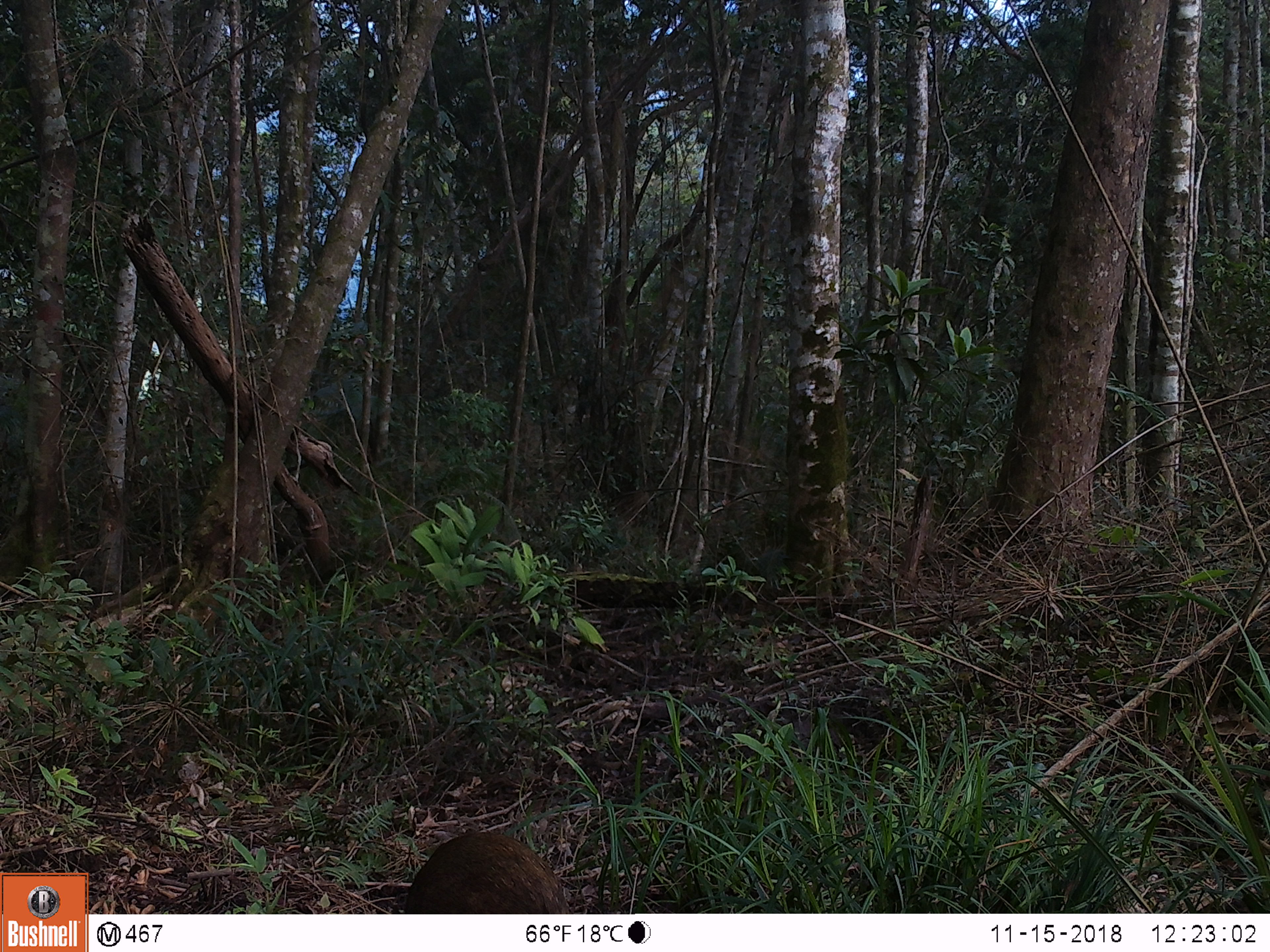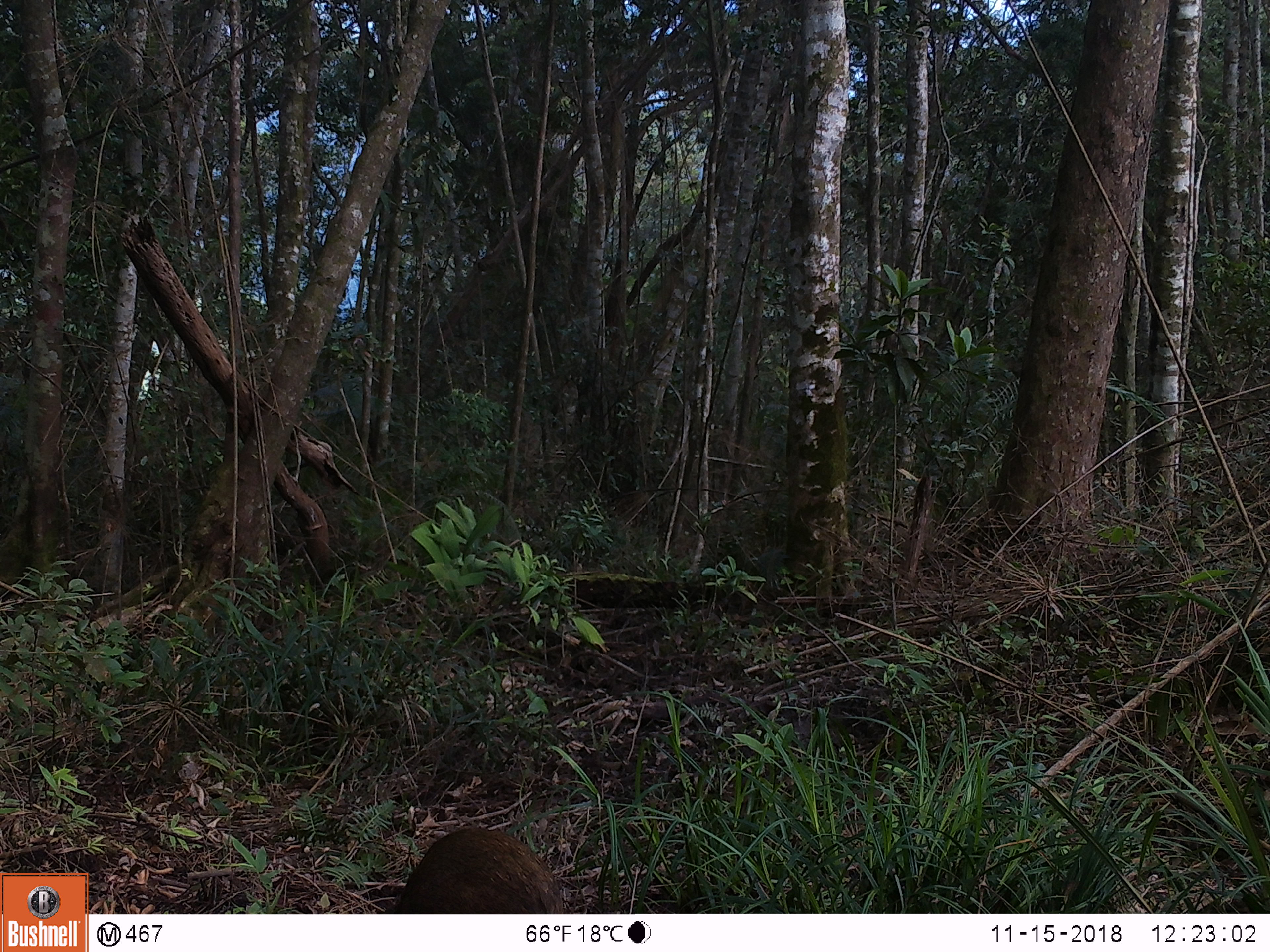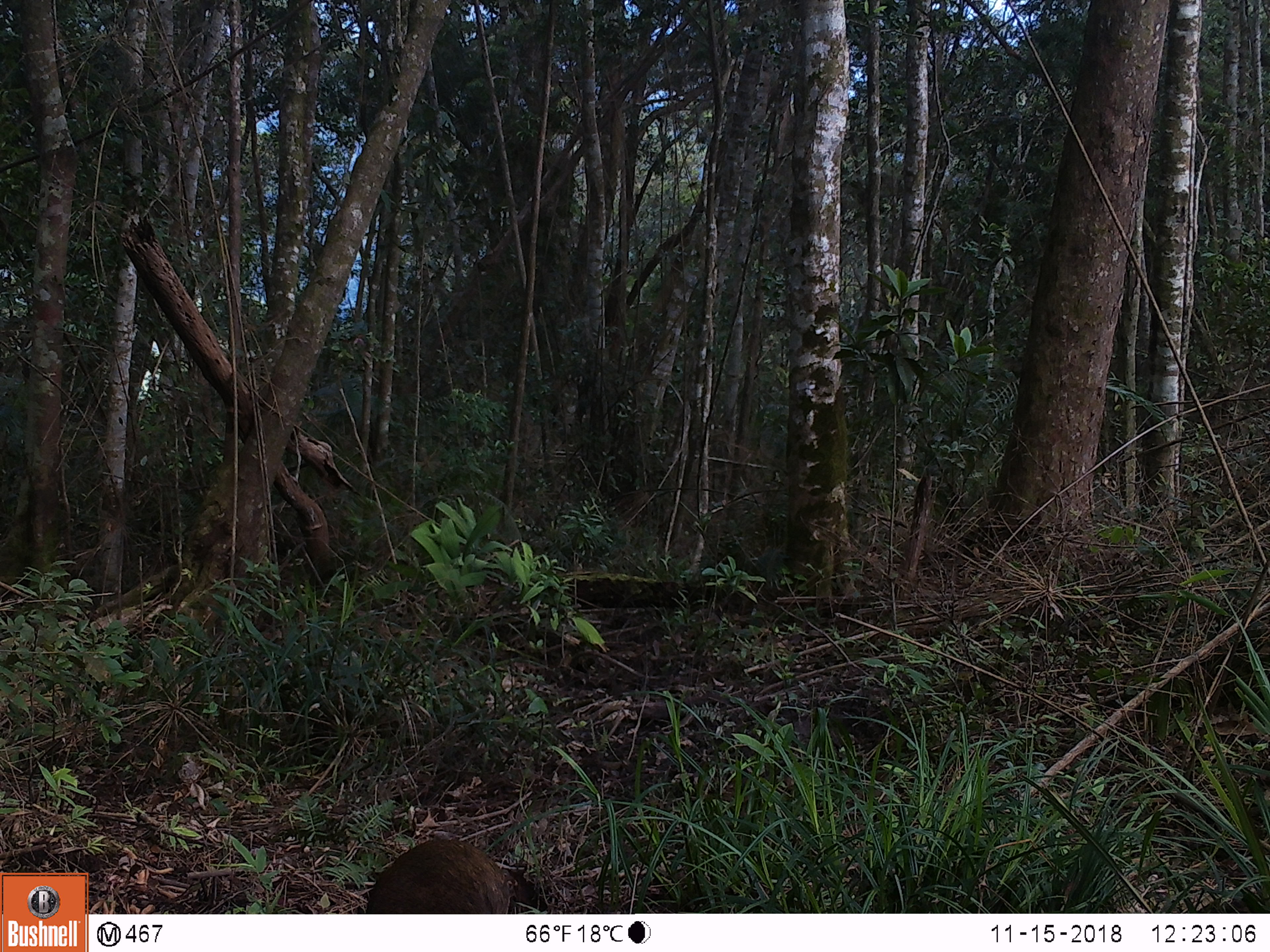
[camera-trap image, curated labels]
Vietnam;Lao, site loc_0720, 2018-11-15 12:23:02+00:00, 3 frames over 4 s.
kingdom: Animalia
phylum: Chordata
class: Mammalia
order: Artiodactyla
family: Suidae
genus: Sus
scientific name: Sus scrofa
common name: eurasian wild pig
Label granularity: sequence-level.